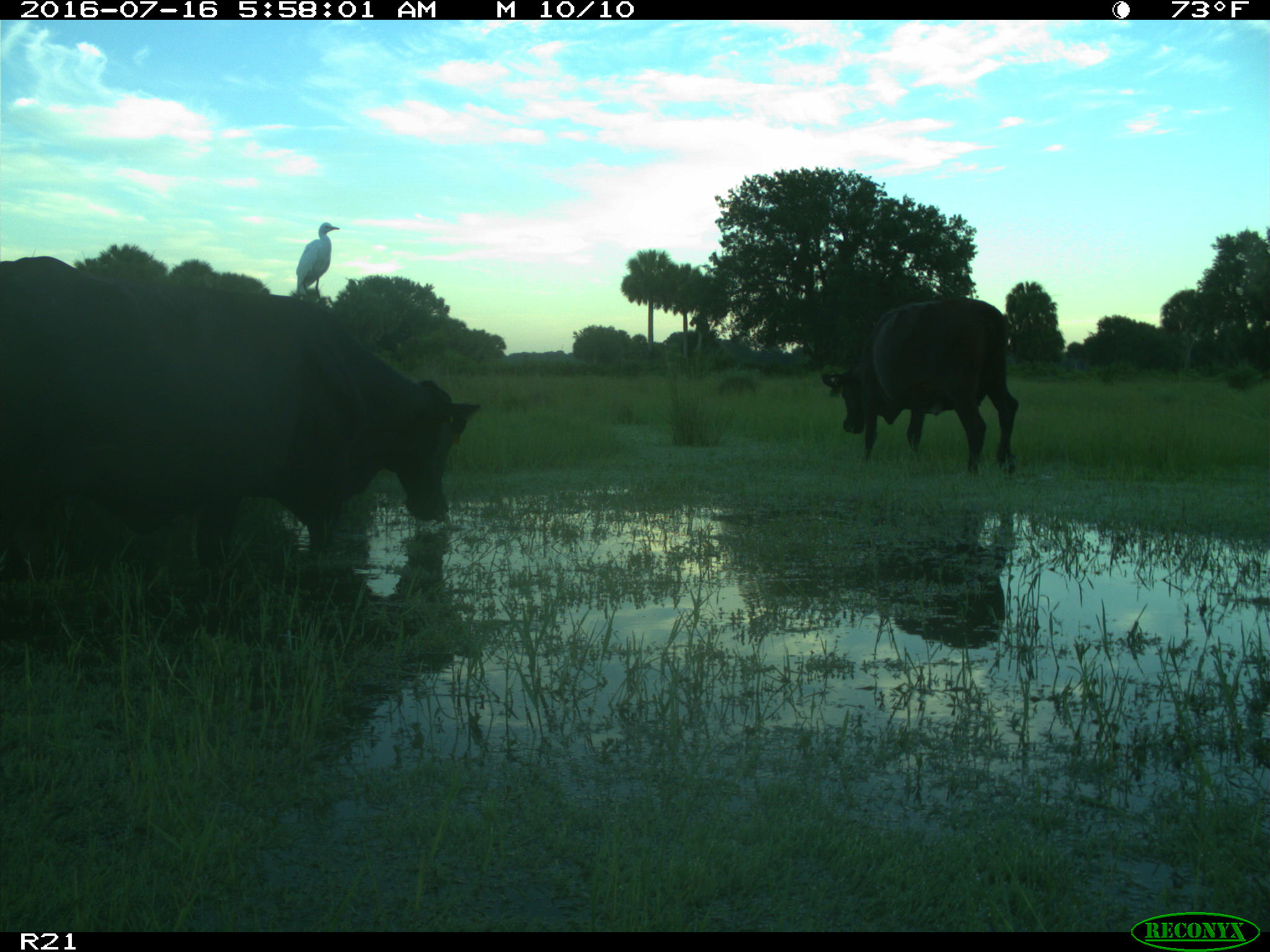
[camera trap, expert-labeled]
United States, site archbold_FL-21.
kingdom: Animalia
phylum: Chordata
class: Mammalia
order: Artiodactyla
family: Bovidae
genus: Bos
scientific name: Bos taurus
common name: domestic cow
Bos taurus (domestic cow).